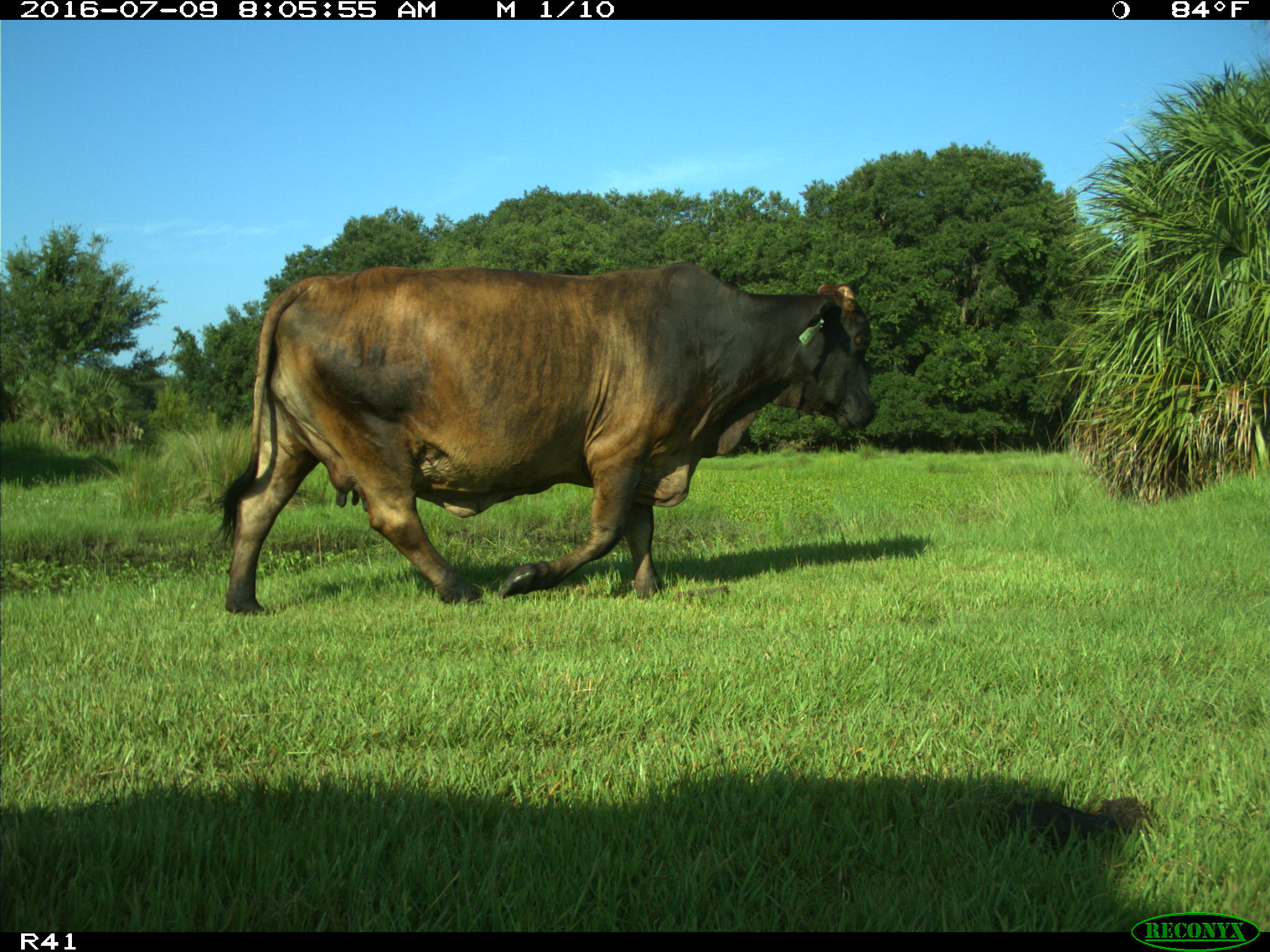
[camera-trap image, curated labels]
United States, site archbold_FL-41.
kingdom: Animalia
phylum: Chordata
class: Mammalia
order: Artiodactyla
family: Bovidae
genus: Bos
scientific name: Bos taurus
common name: domestic cow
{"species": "Bos taurus (domestic cow)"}